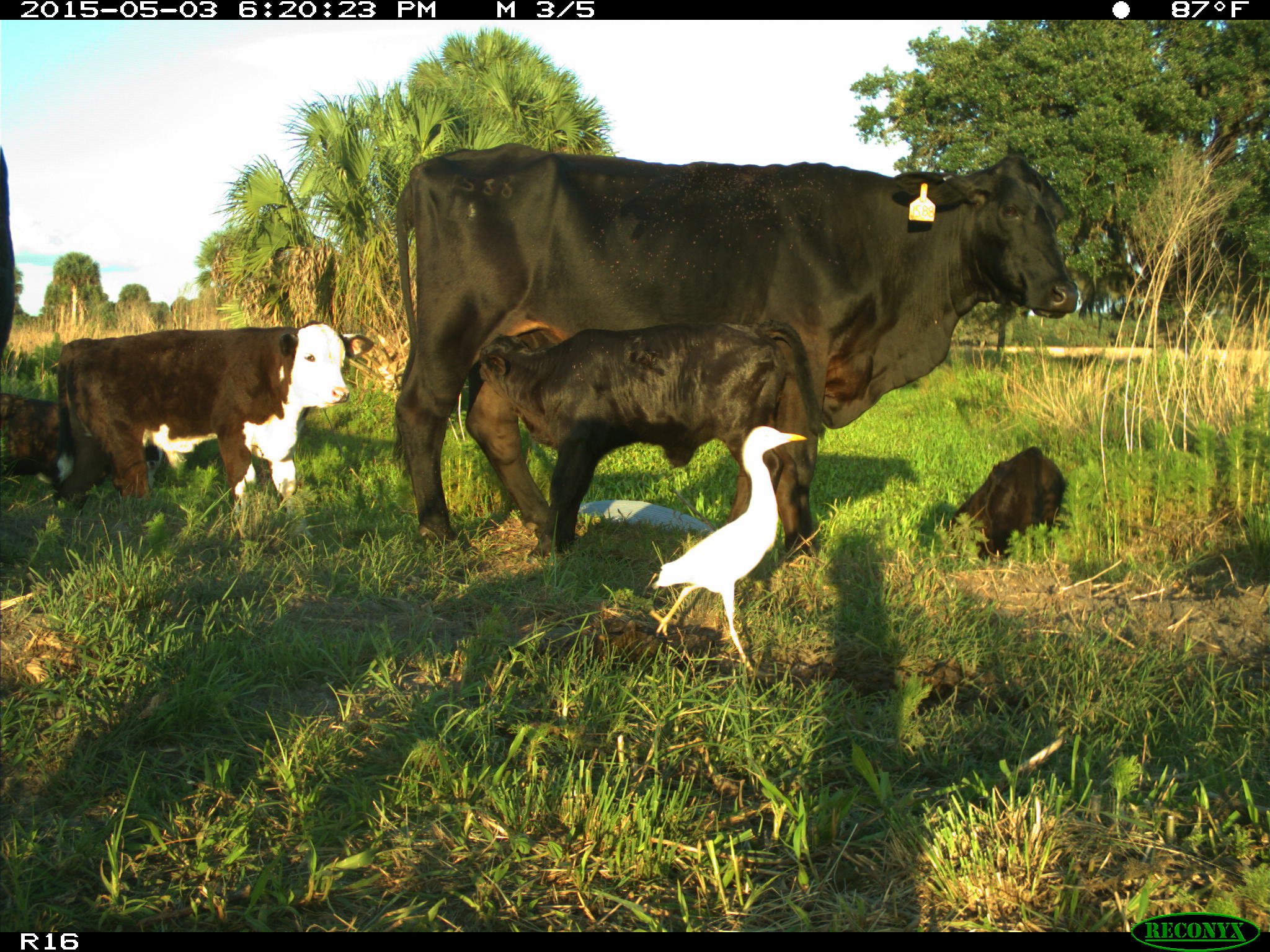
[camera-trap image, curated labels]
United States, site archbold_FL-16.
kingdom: Animalia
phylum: Chordata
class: Mammalia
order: Artiodactyla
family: Bovidae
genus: Bos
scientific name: Bos taurus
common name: domestic cow